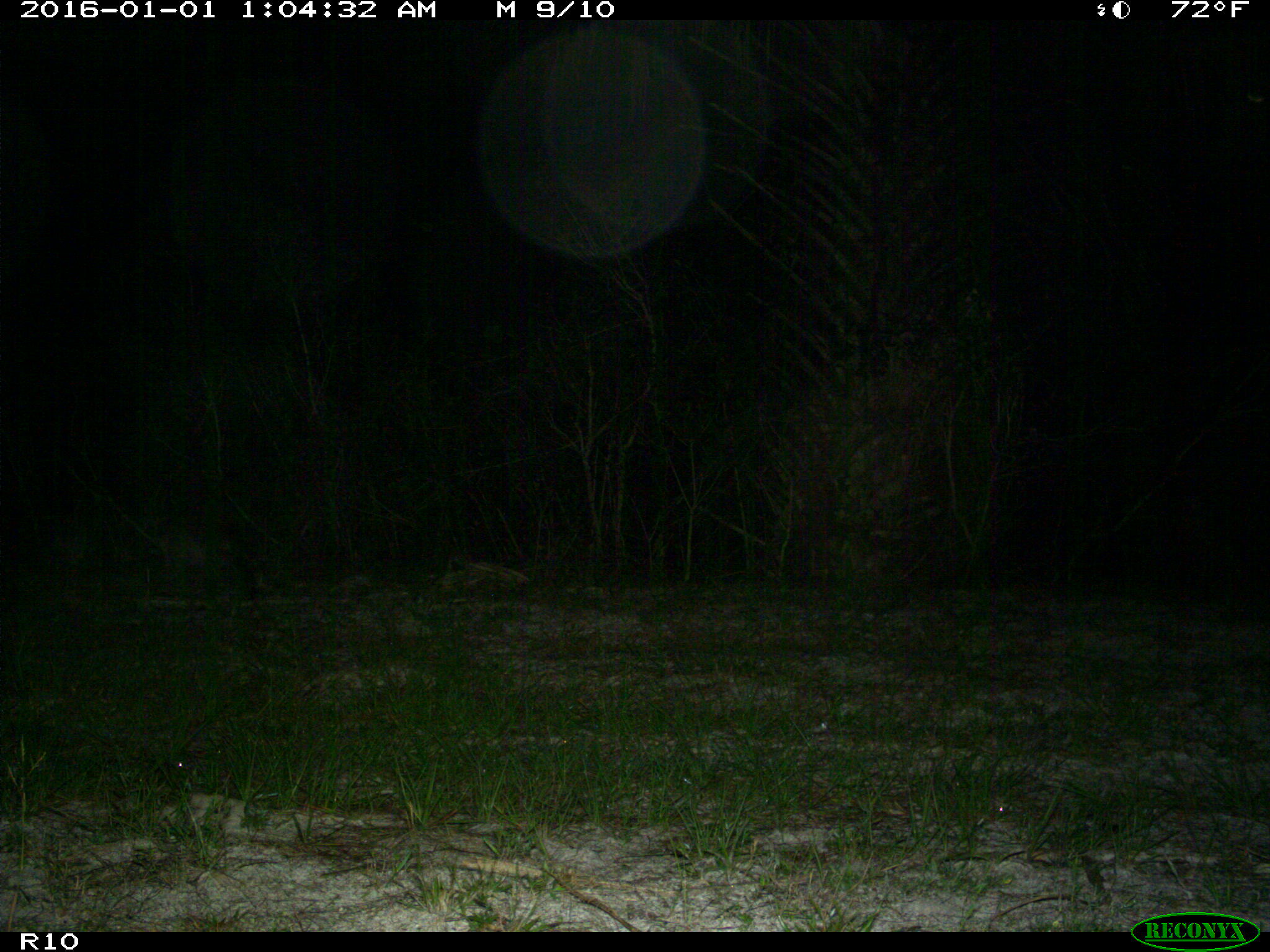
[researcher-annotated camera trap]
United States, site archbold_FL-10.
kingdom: Animalia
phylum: Chordata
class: Mammalia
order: Carnivora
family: Procyonidae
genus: Procyon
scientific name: Procyon lotor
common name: common raccoon